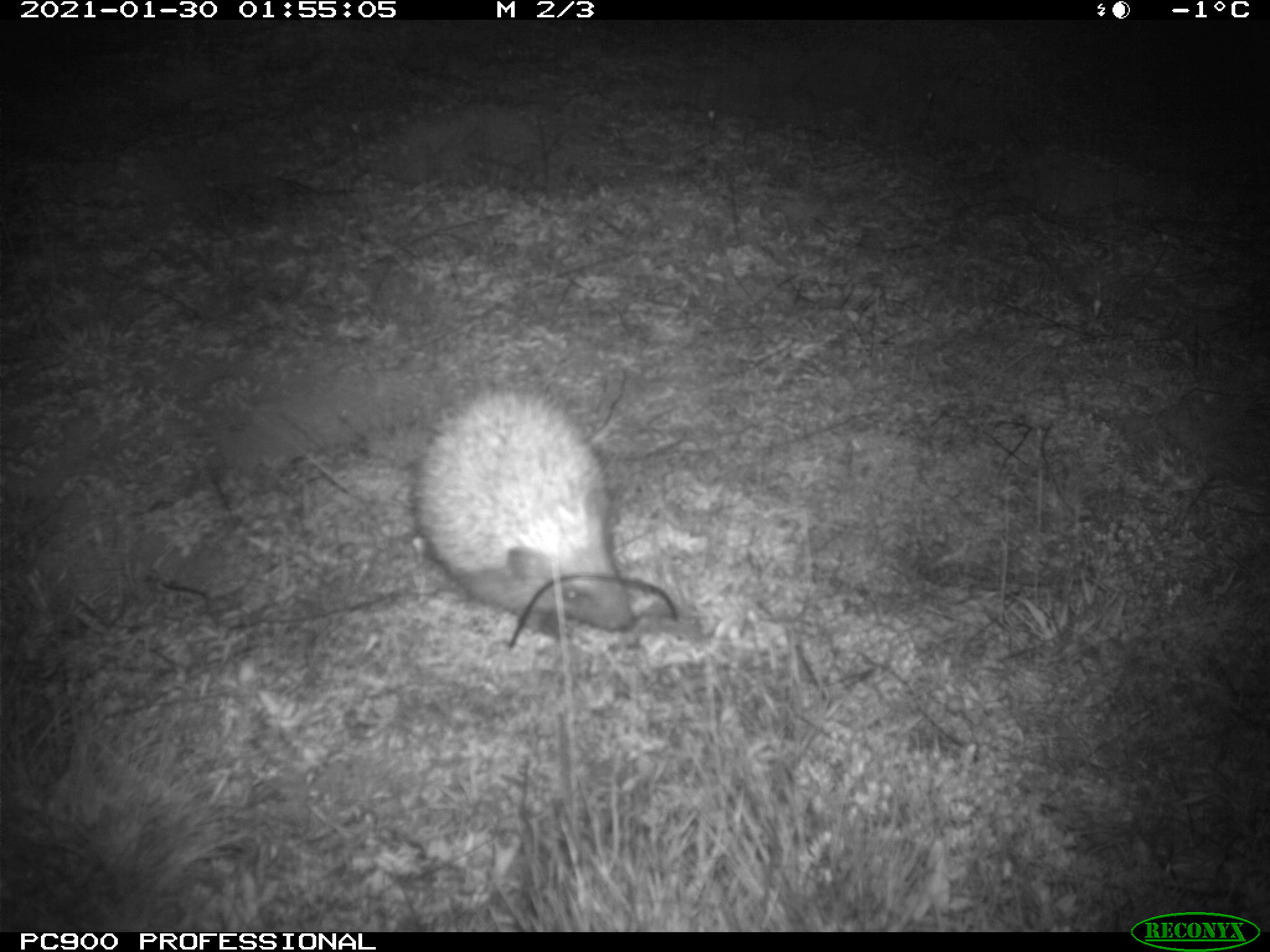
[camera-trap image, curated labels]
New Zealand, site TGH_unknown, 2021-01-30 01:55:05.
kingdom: Animalia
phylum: Chordata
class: Mammalia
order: Eulipotyphla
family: Erinaceidae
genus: Erinaceus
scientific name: Erinaceus europaeus europaeus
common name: european hedgehog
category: hedgehog